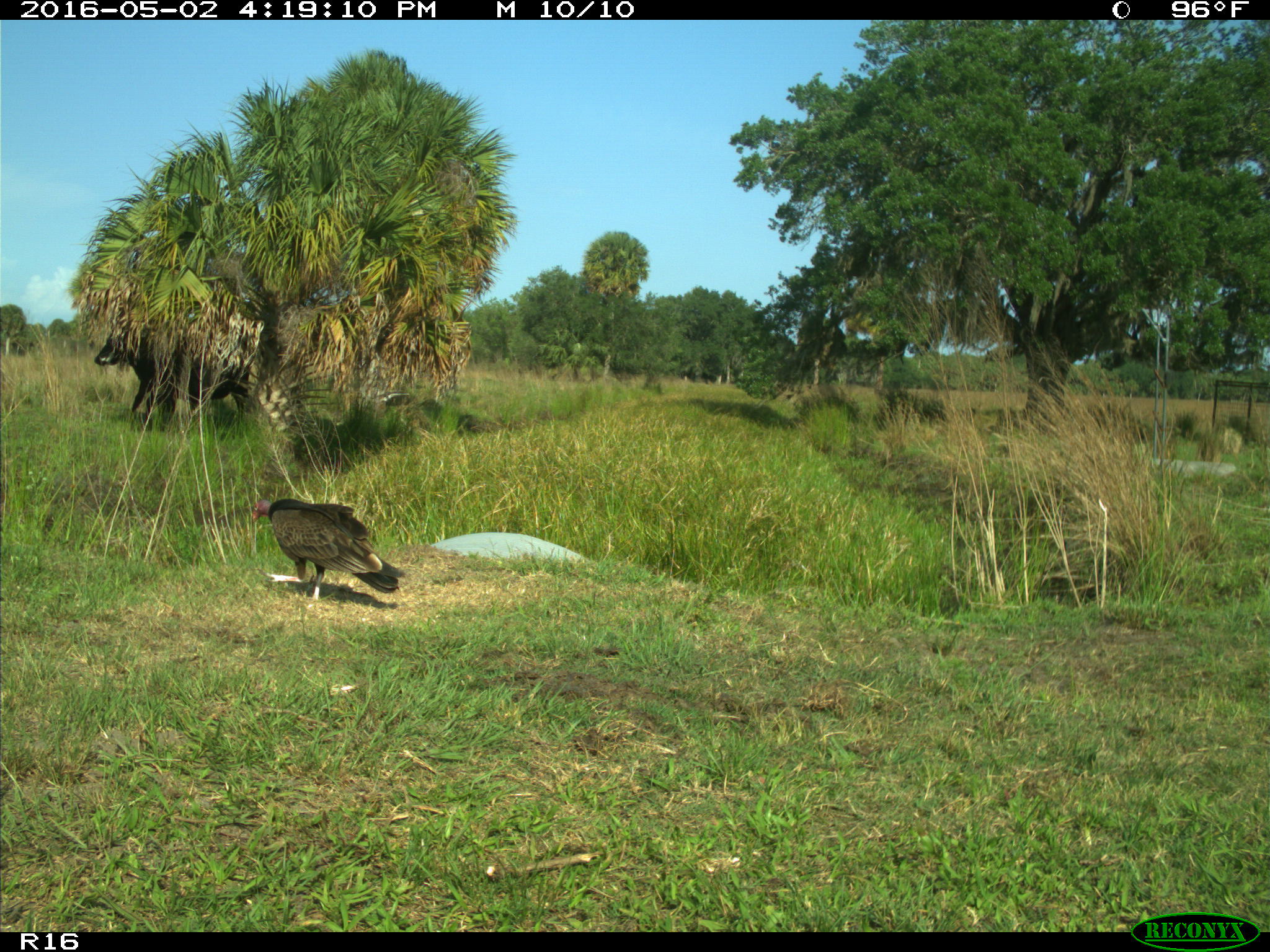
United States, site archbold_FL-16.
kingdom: Animalia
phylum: Chordata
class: Mammalia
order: Artiodactyla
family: Bovidae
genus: Bos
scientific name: Bos taurus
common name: domestic cow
Bos taurus (domestic cow).